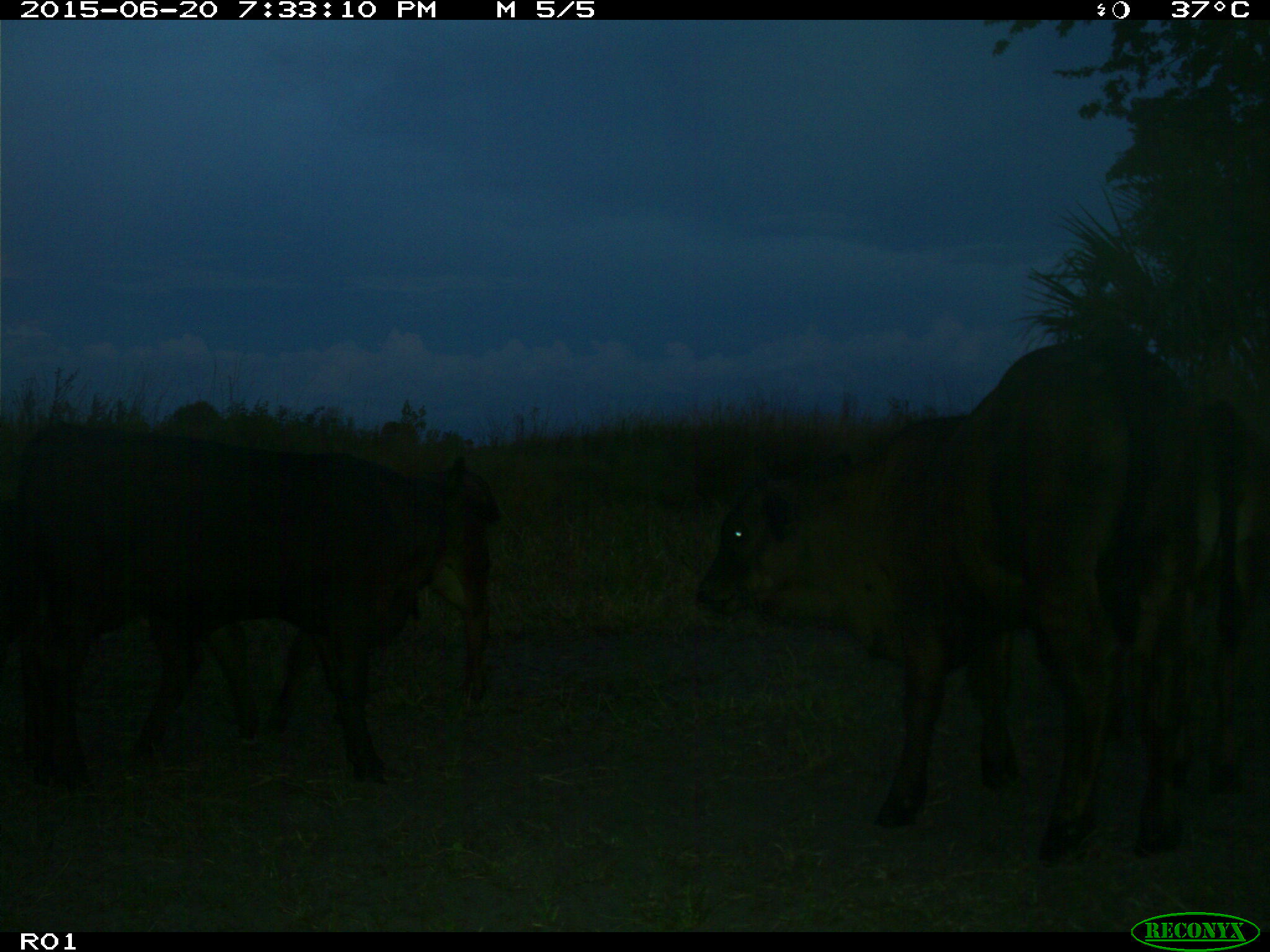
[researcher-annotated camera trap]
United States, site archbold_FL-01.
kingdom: Animalia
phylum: Chordata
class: Mammalia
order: Artiodactyla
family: Bovidae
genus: Bos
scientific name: Bos taurus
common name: domestic cow